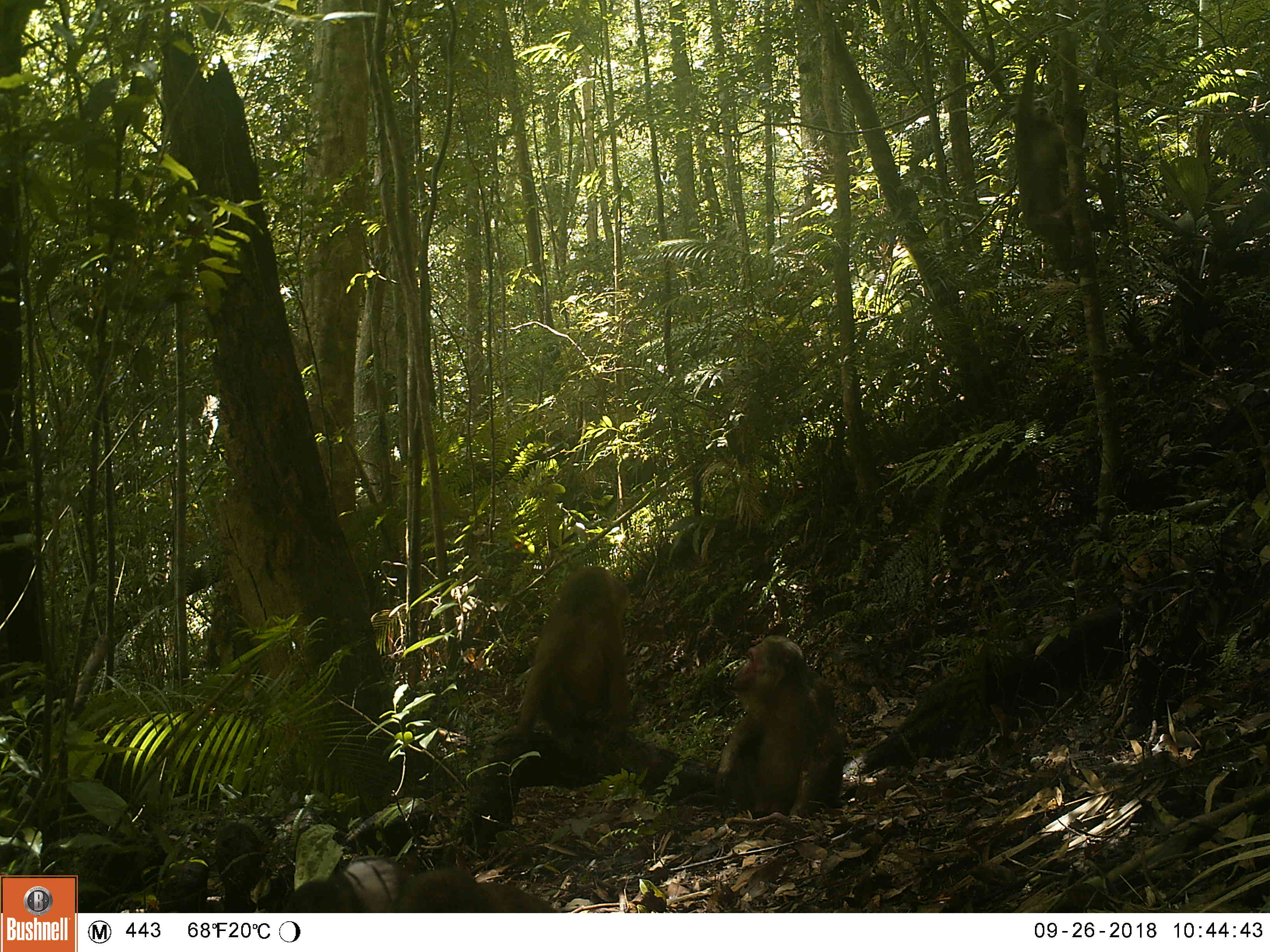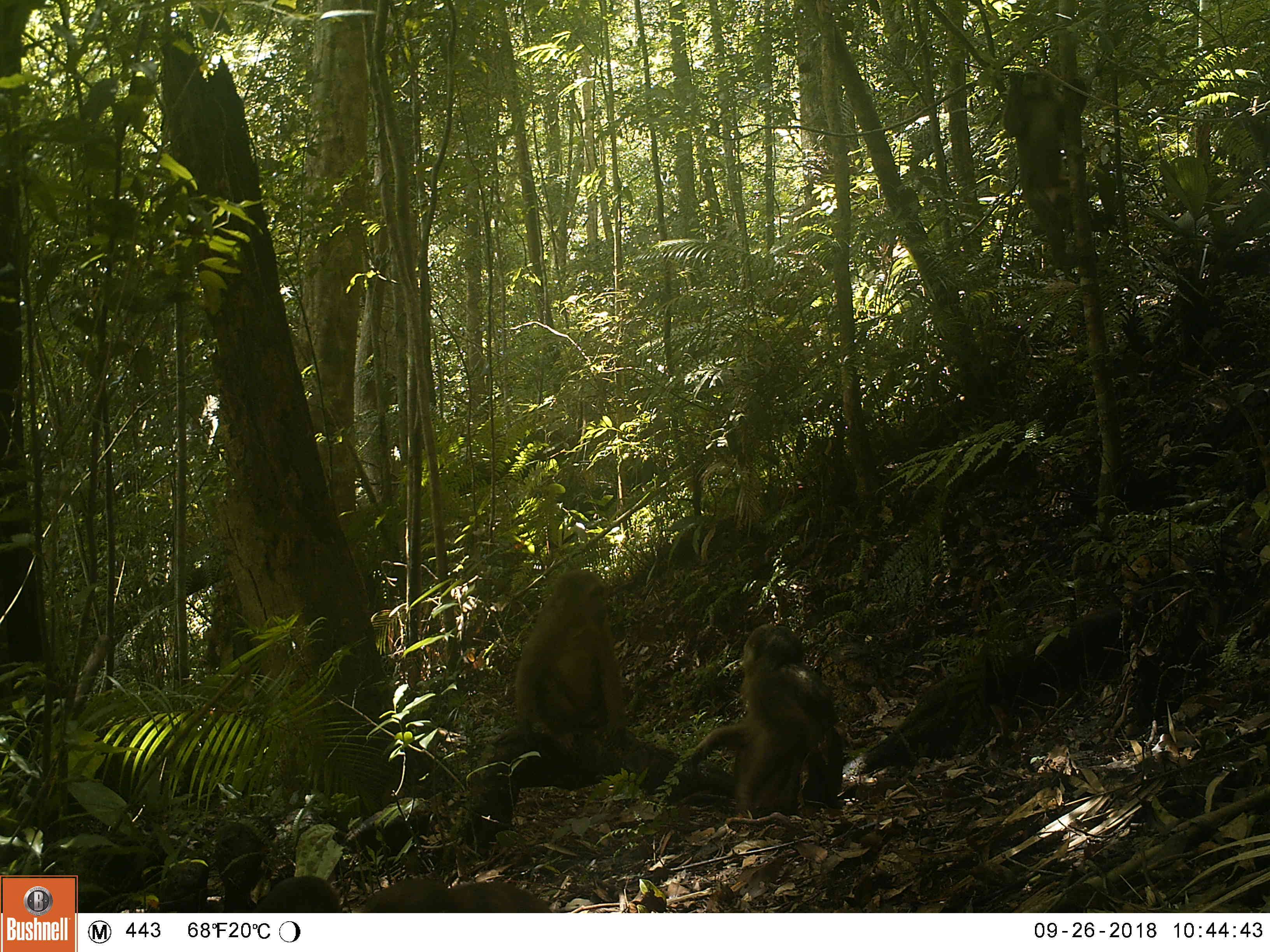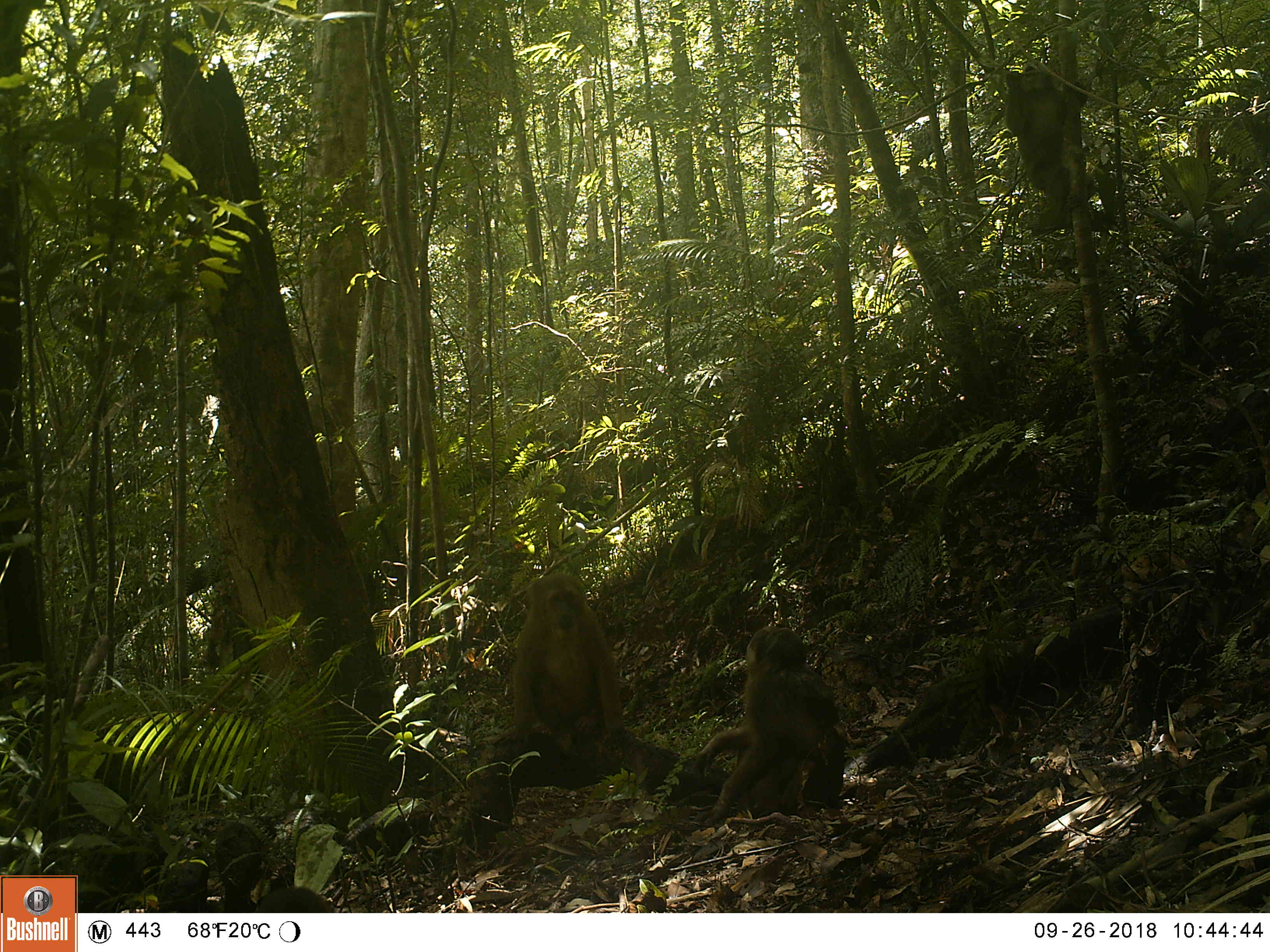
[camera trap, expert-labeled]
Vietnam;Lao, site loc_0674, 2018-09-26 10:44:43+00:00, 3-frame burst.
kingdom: Animalia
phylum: Chordata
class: Mammalia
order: Primates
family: Cercopithecidae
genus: Macaca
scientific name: Macaca arctoides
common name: stump-tailed macaque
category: stump tailed macaque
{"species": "stump tailed macaque (stump-tailed macaque) (Macaca arctoides)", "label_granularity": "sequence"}